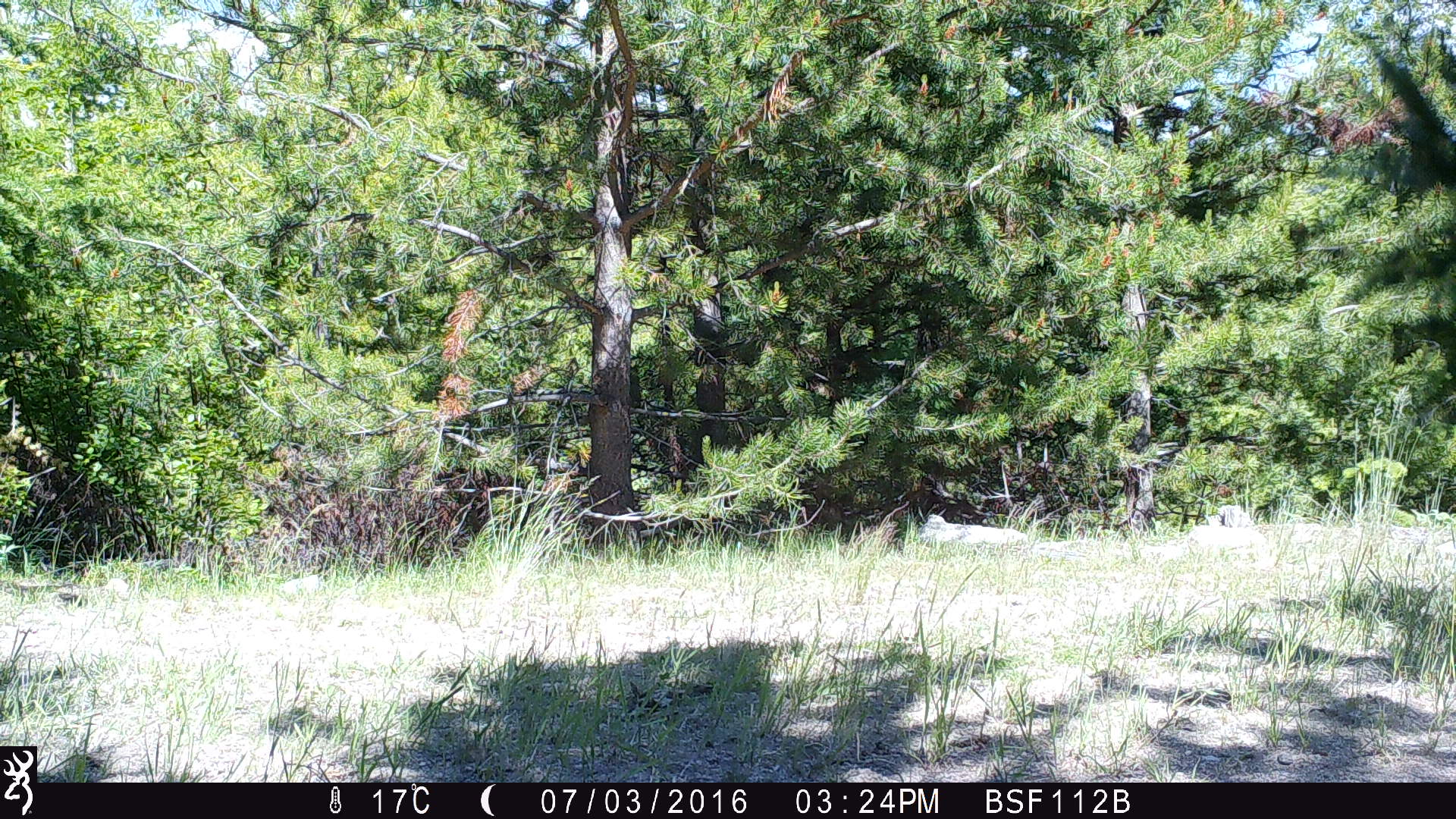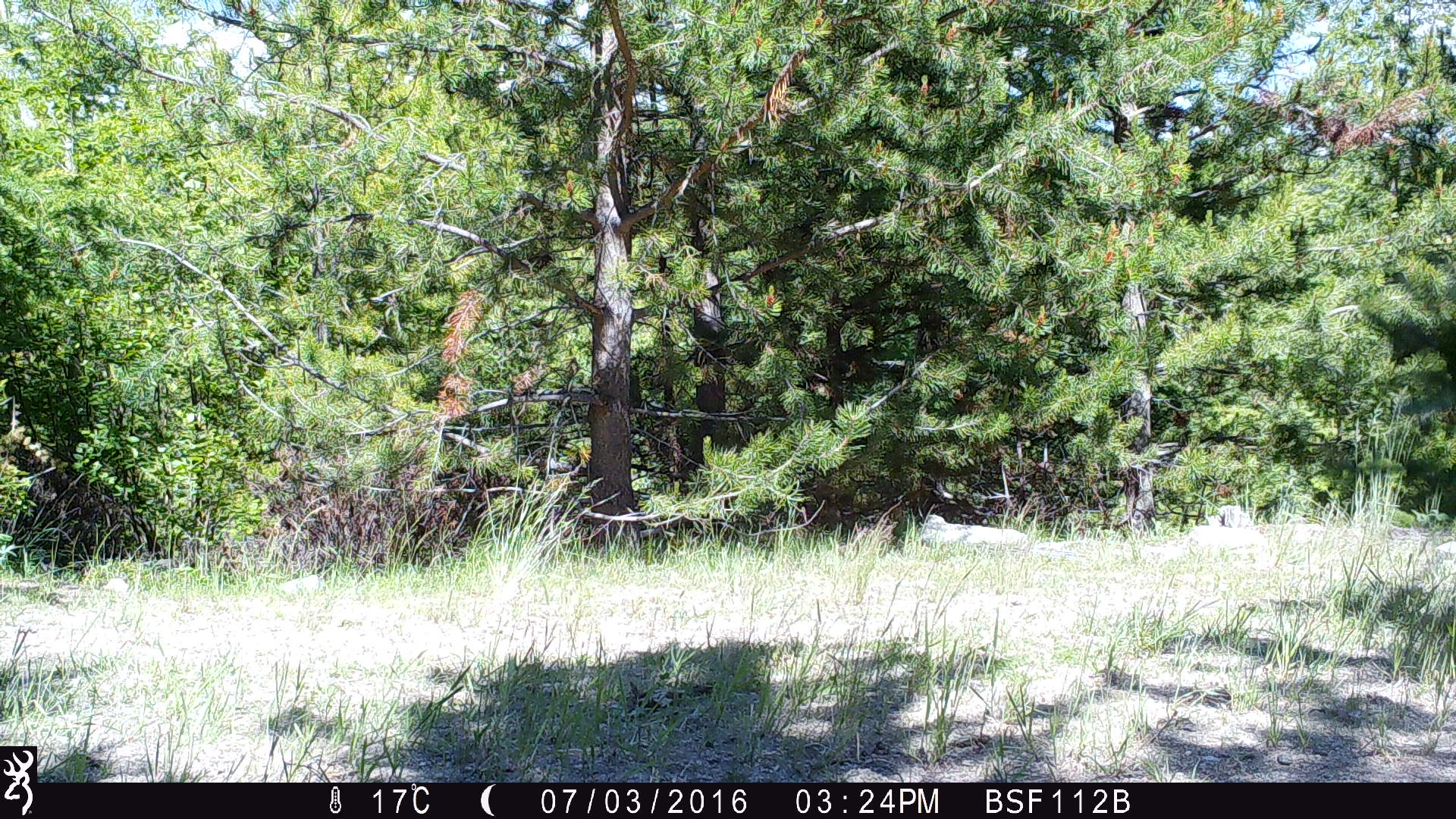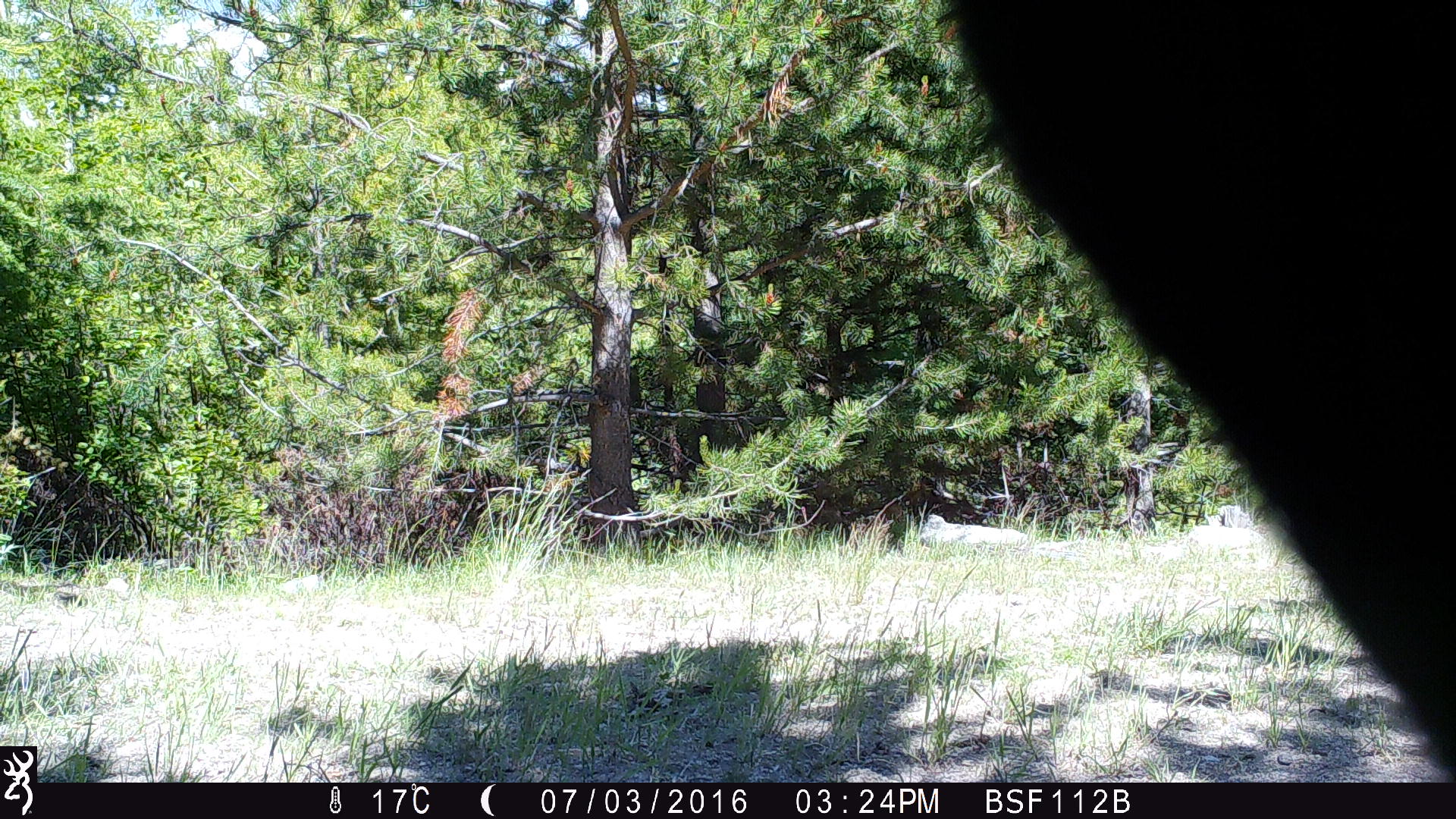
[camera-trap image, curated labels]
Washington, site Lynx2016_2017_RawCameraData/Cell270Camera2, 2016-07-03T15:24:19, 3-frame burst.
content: unidentified animal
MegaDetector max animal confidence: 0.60